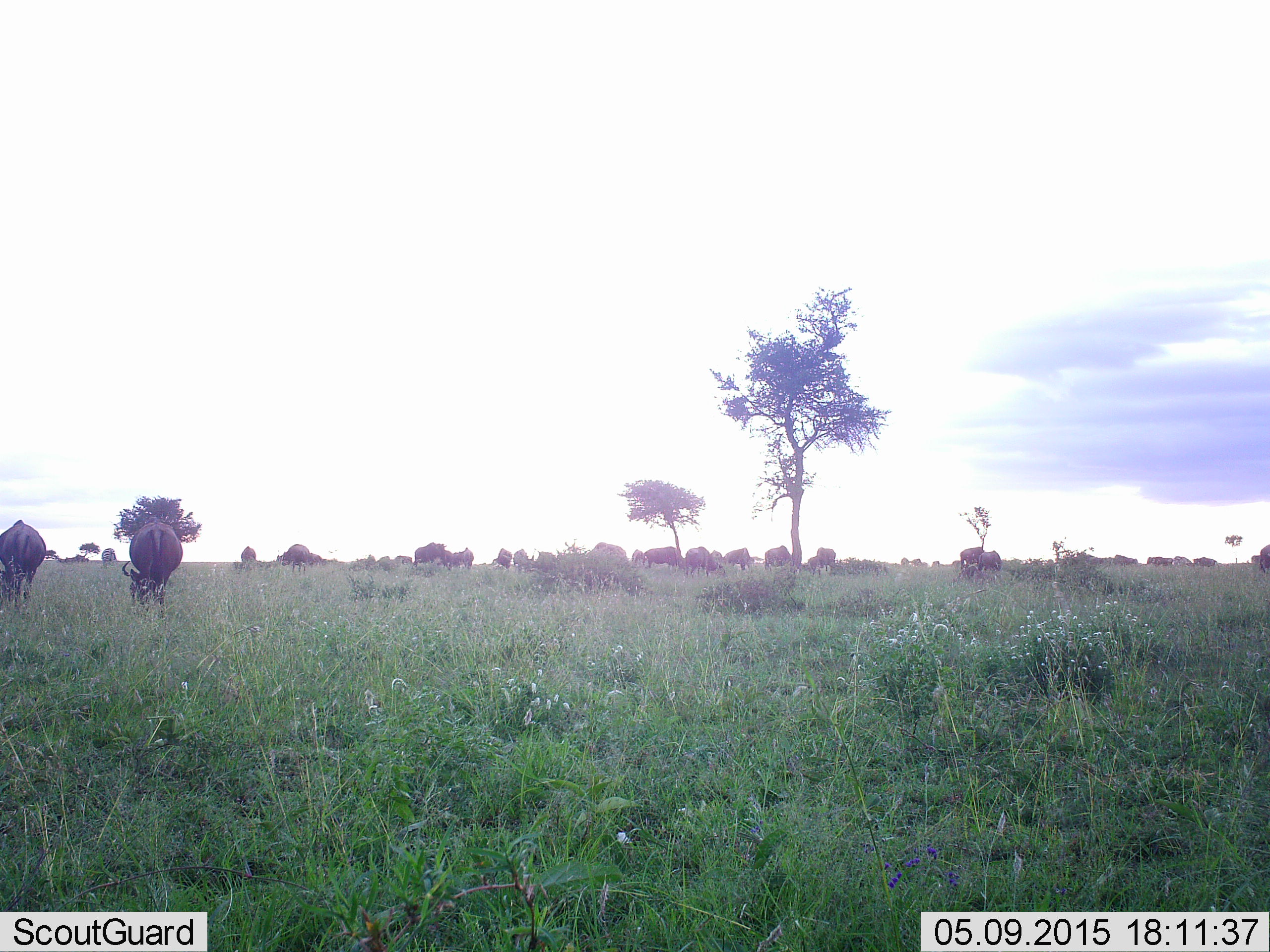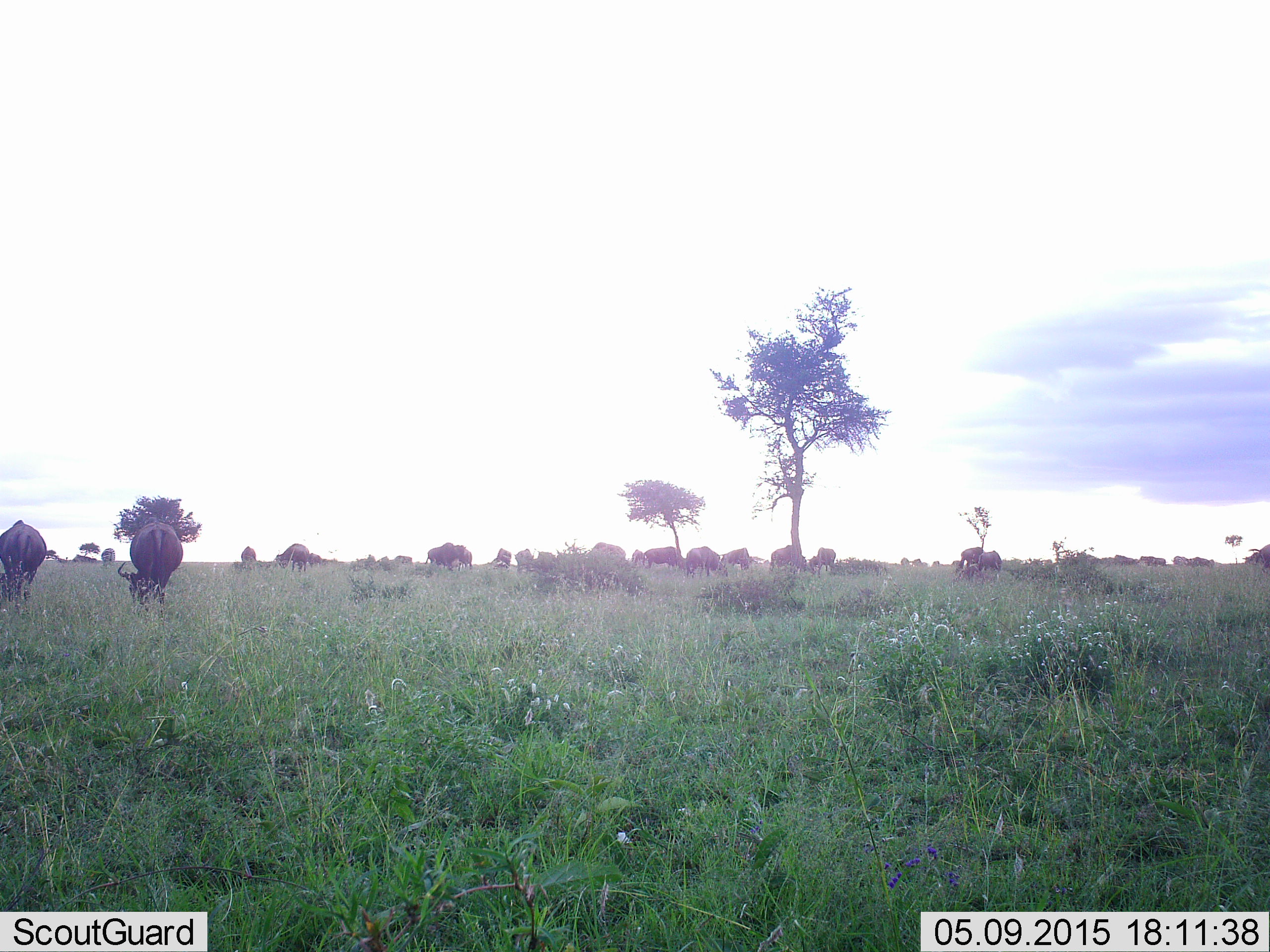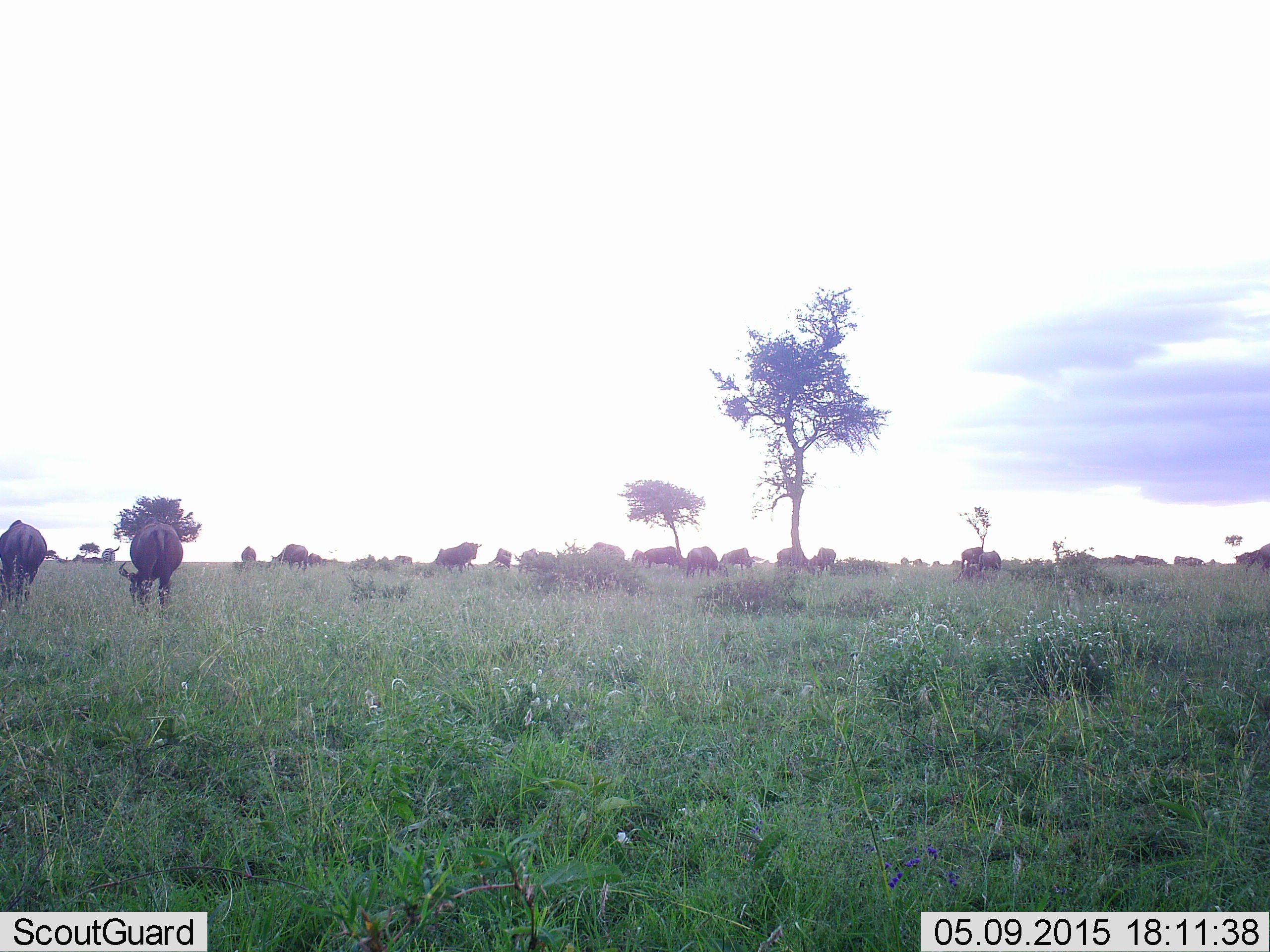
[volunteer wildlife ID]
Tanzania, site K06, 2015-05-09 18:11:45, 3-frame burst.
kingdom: Animalia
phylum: Chordata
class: Mammalia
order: Artiodactyla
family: Bovidae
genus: Connochaetes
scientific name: Connochaetes taurinus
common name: blue wildebeest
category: wildebeest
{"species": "wildebeest (blue wildebeest) (Connochaetes taurinus)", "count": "11-50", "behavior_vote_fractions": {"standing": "40%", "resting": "20%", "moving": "60%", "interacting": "20%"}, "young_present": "0%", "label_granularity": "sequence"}